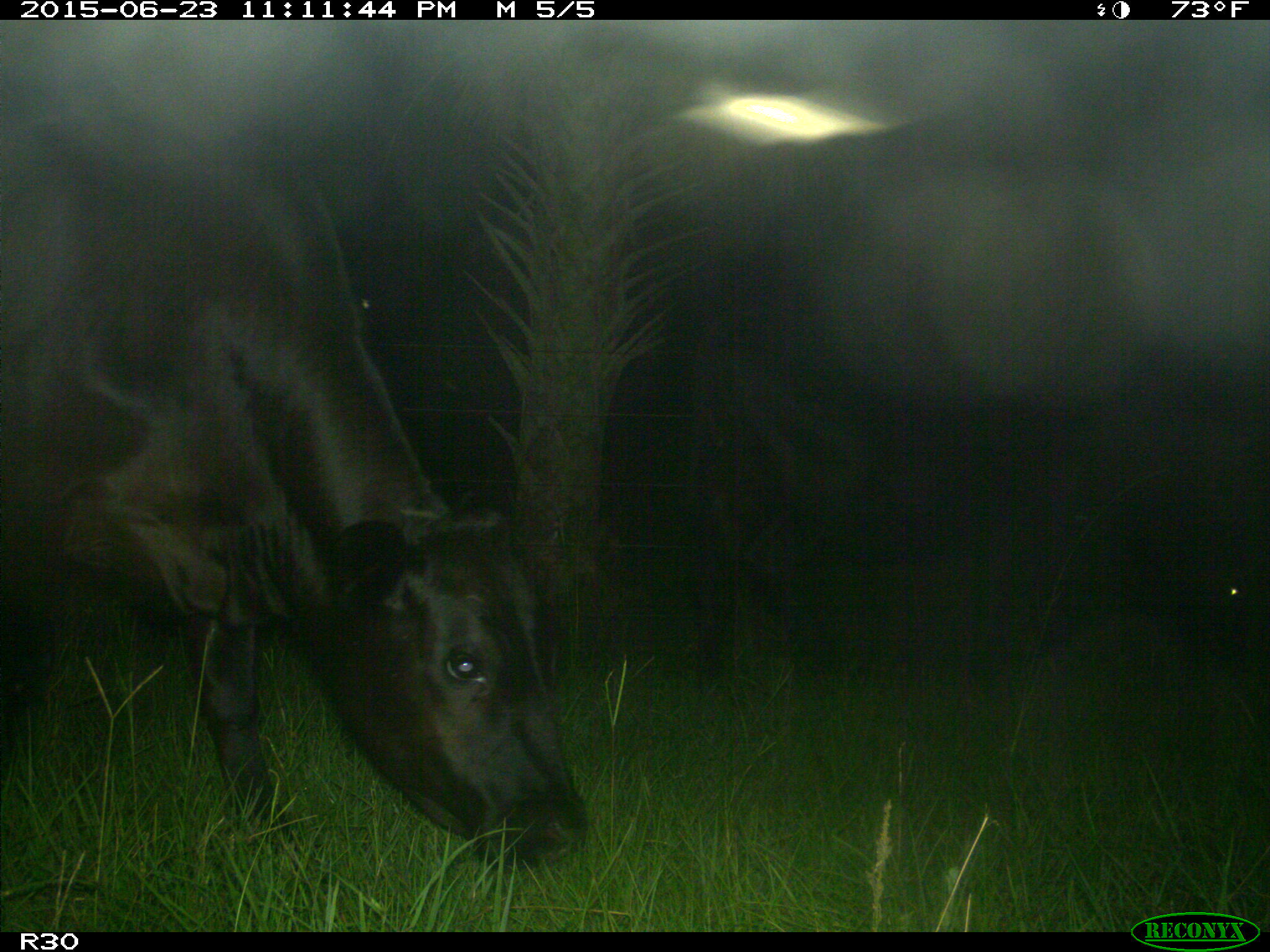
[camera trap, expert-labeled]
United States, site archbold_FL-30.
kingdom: Animalia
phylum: Chordata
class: Mammalia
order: Artiodactyla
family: Bovidae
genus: Bos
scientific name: Bos taurus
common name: domestic cow